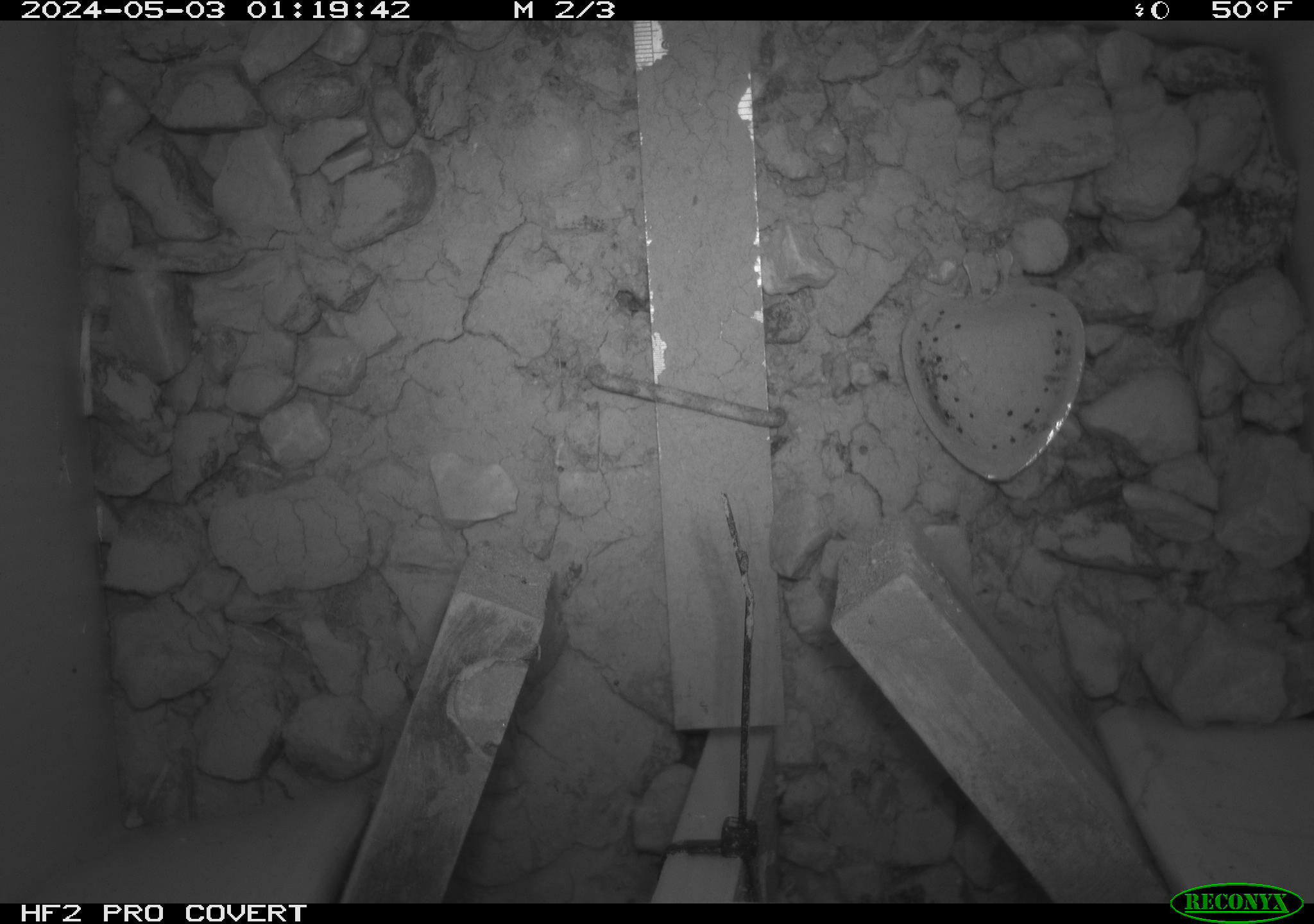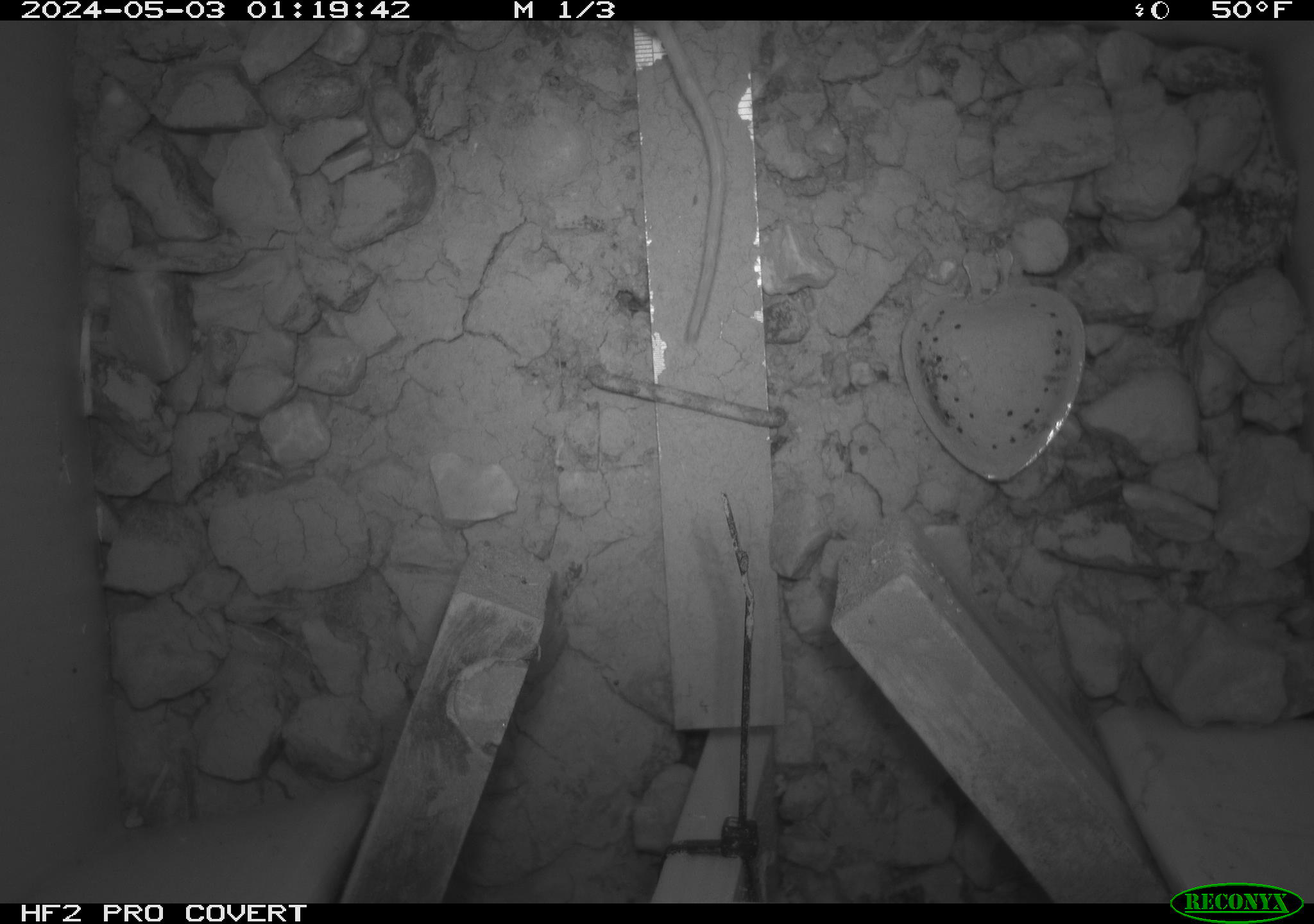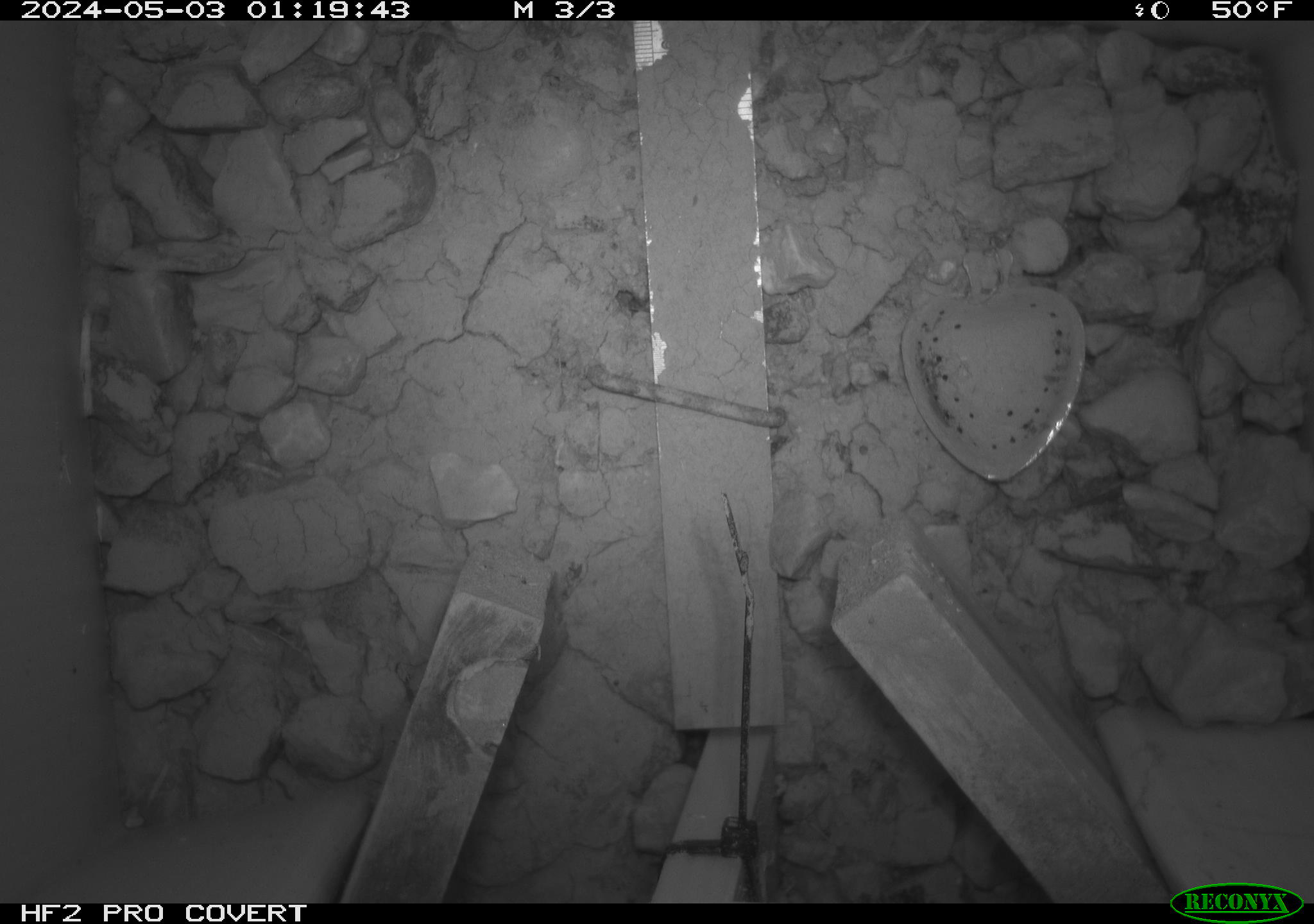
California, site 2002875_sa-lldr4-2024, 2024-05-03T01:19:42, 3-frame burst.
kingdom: Animalia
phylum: Chordata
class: Mammalia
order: Rodentia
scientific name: Rodentia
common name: rodent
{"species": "rodent (Rodentia)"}